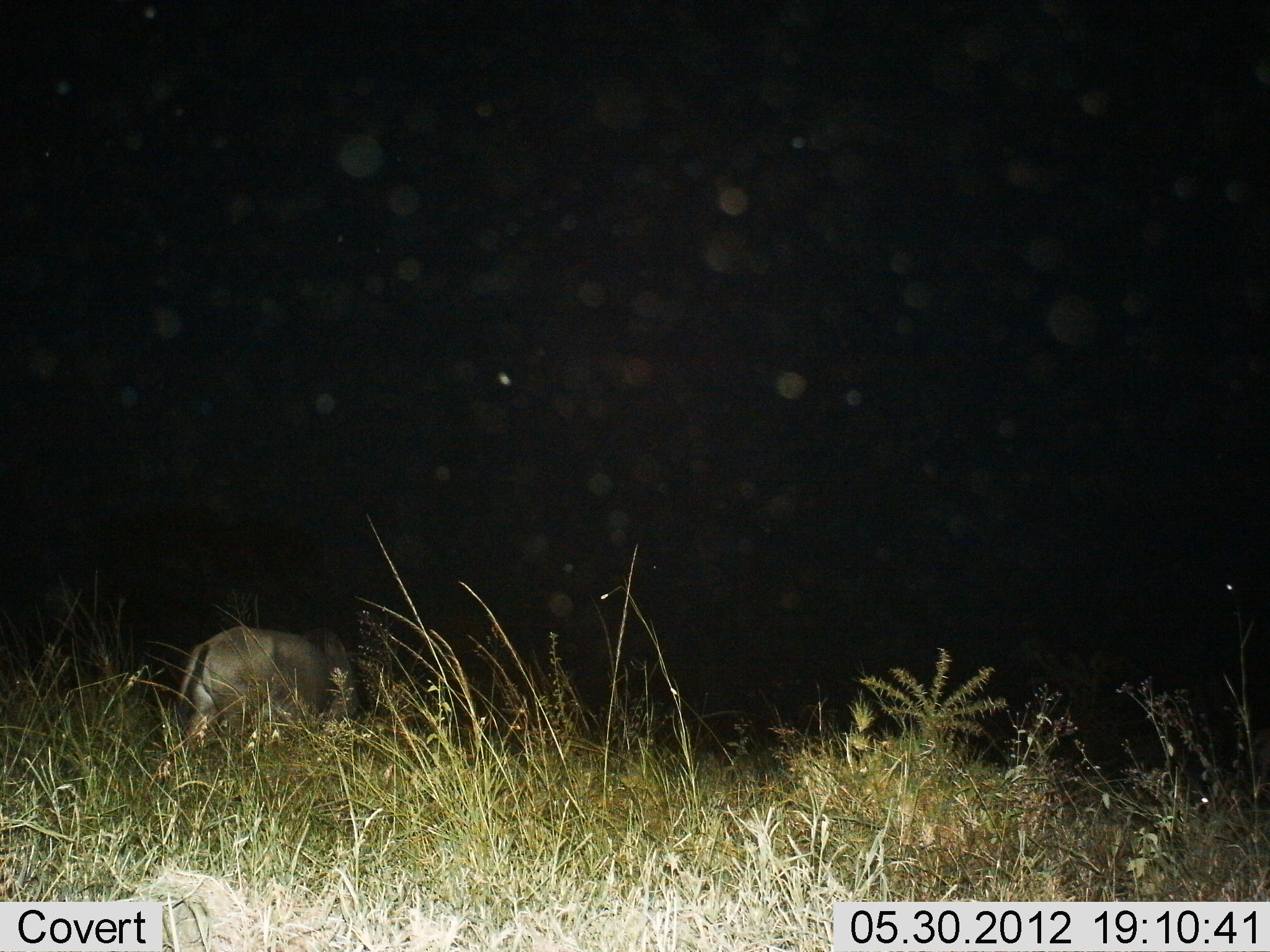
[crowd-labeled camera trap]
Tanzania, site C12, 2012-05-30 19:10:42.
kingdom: Animalia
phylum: Chordata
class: Mammalia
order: Artiodactyla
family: Bovidae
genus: Connochaetes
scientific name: Connochaetes taurinus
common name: blue wildebeest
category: wildebeest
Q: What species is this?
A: Wildebeest (blue wildebeest) (Connochaetes taurinus).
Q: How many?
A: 1.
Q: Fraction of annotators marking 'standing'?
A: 14%.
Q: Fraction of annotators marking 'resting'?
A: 14%.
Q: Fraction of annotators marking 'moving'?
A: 57%.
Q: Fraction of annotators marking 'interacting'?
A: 0%.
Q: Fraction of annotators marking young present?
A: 0%.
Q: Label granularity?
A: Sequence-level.